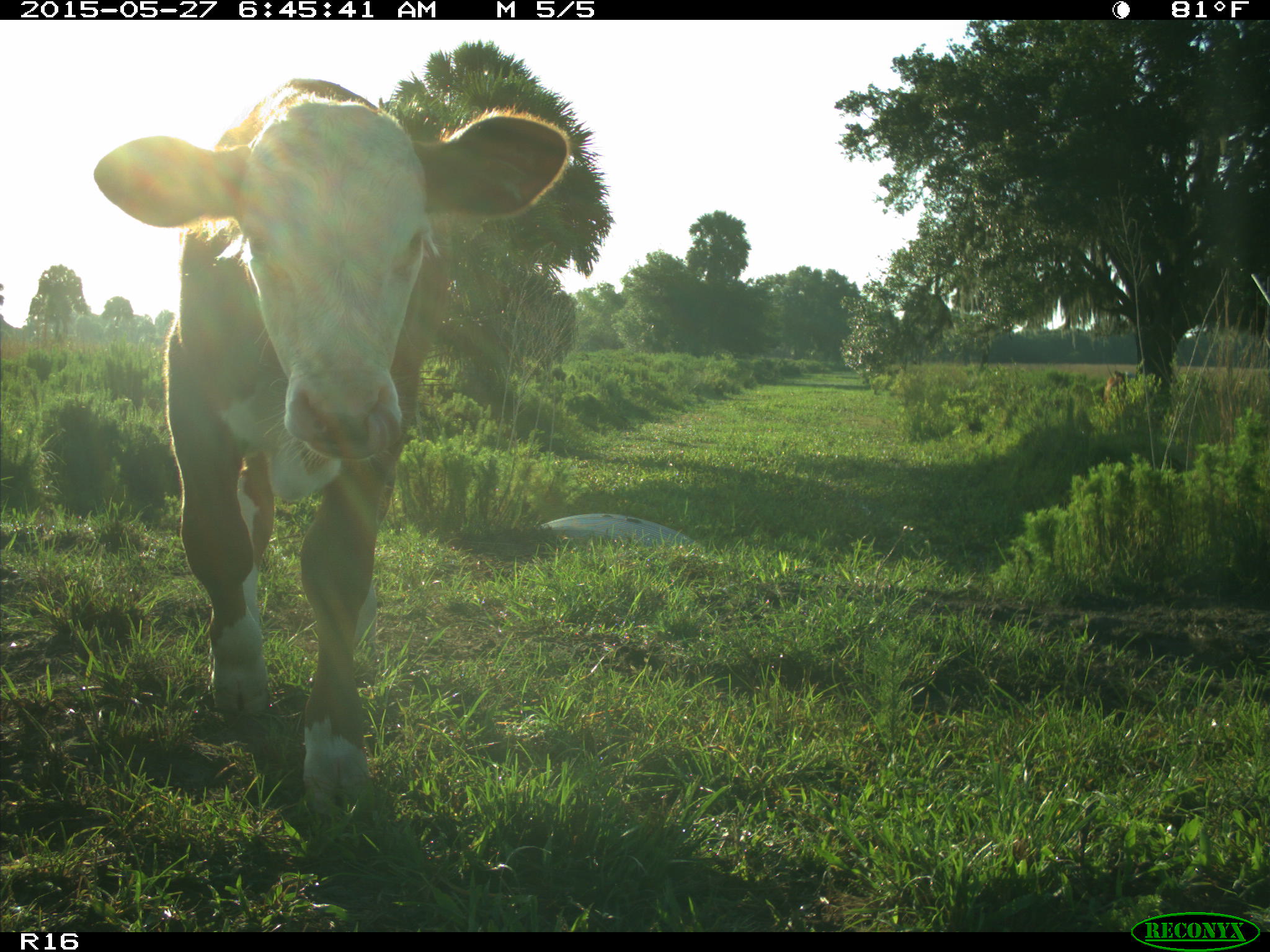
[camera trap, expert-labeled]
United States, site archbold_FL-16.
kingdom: Animalia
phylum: Chordata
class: Mammalia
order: Artiodactyla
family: Bovidae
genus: Bos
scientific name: Bos taurus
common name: domestic cow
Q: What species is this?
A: Bos taurus (domestic cow).